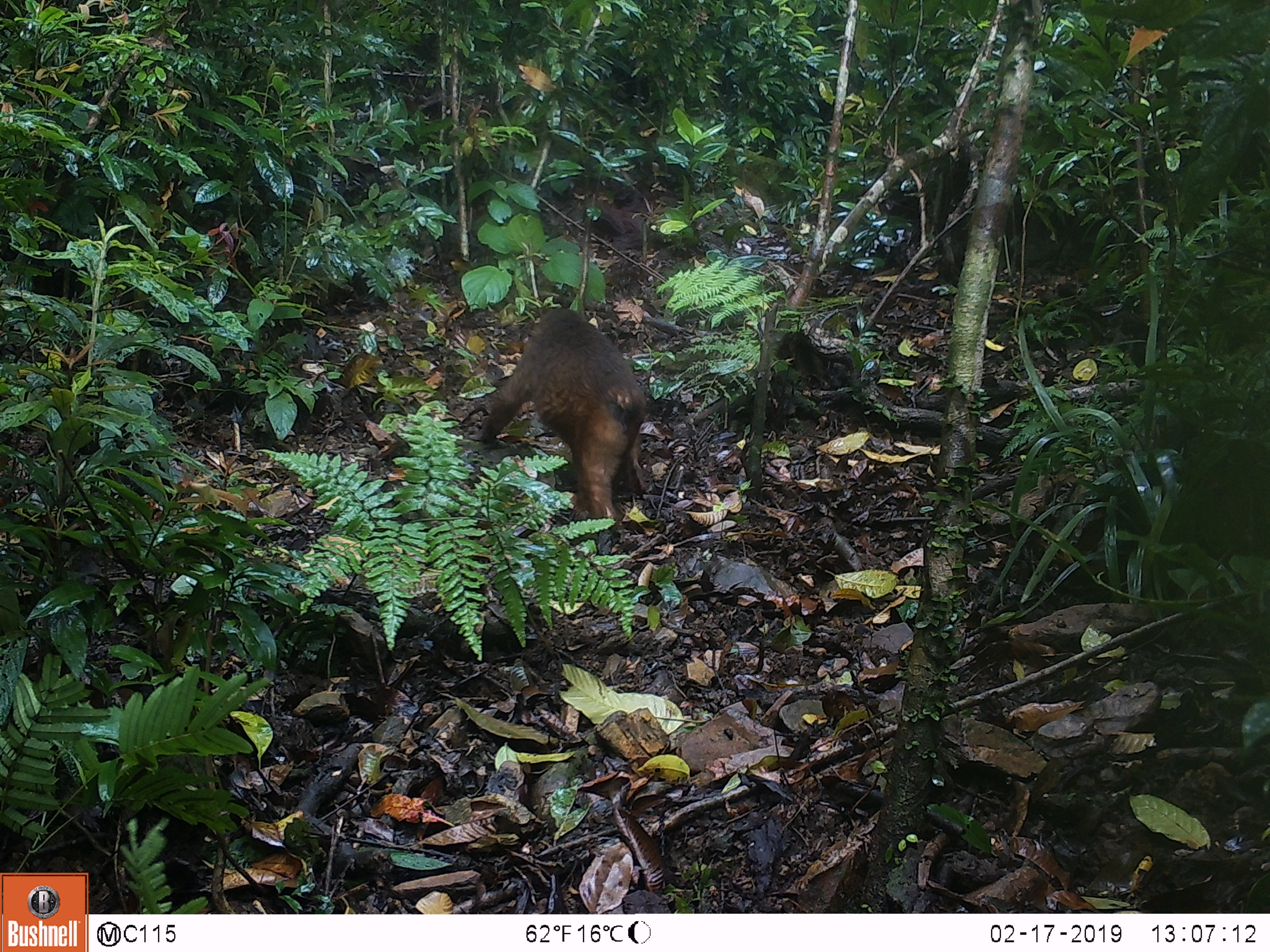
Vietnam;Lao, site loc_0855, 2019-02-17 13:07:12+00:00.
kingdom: Animalia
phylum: Chordata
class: Mammalia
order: Primates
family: Cercopithecidae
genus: Macaca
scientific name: Macaca arctoides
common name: stump-tailed macaque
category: stump tailed macaque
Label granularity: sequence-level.